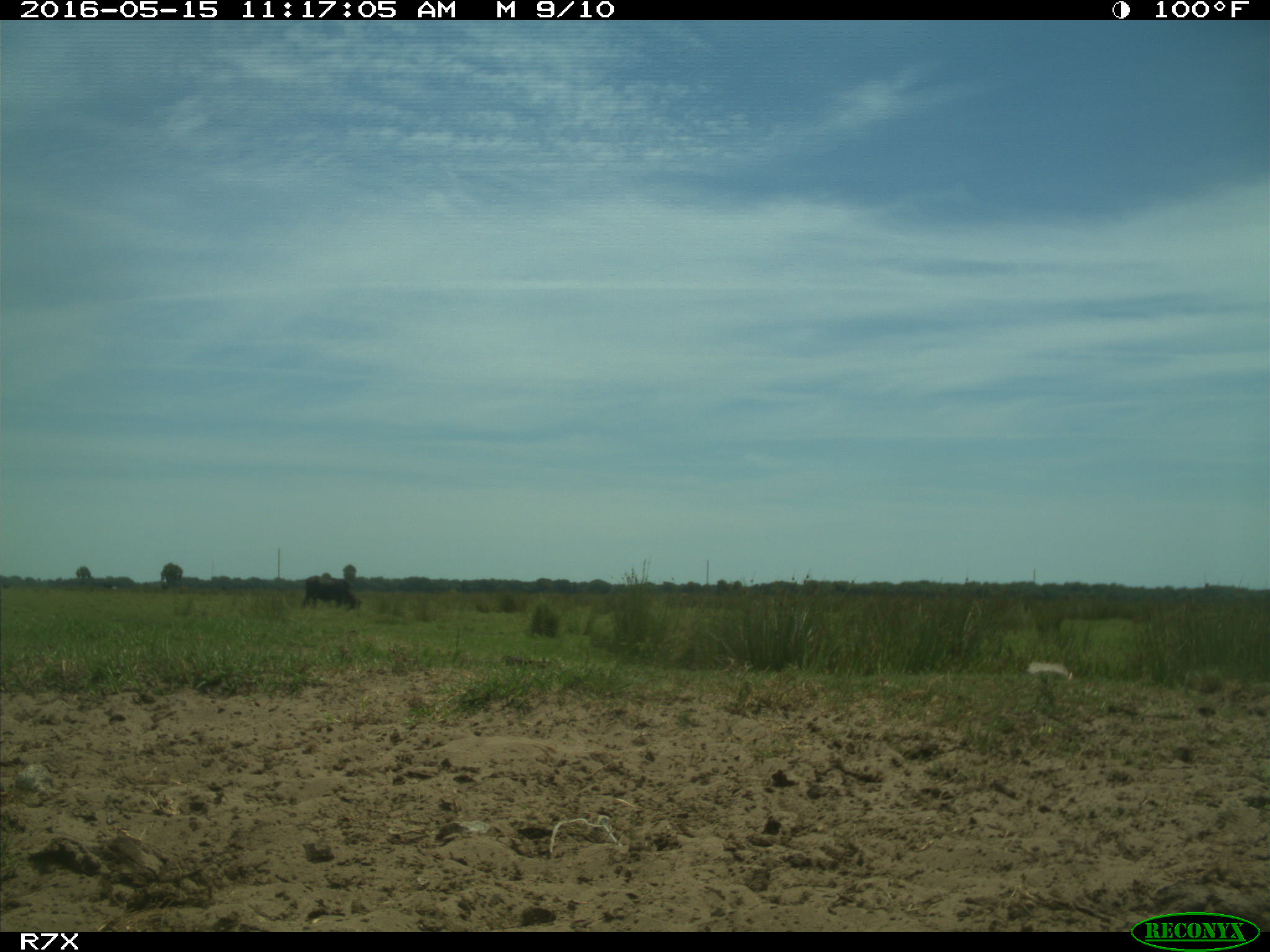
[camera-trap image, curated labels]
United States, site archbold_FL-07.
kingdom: Animalia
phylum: Chordata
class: Mammalia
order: Artiodactyla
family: Bovidae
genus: Bos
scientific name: Bos taurus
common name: domestic cow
Bos taurus (domestic cow).